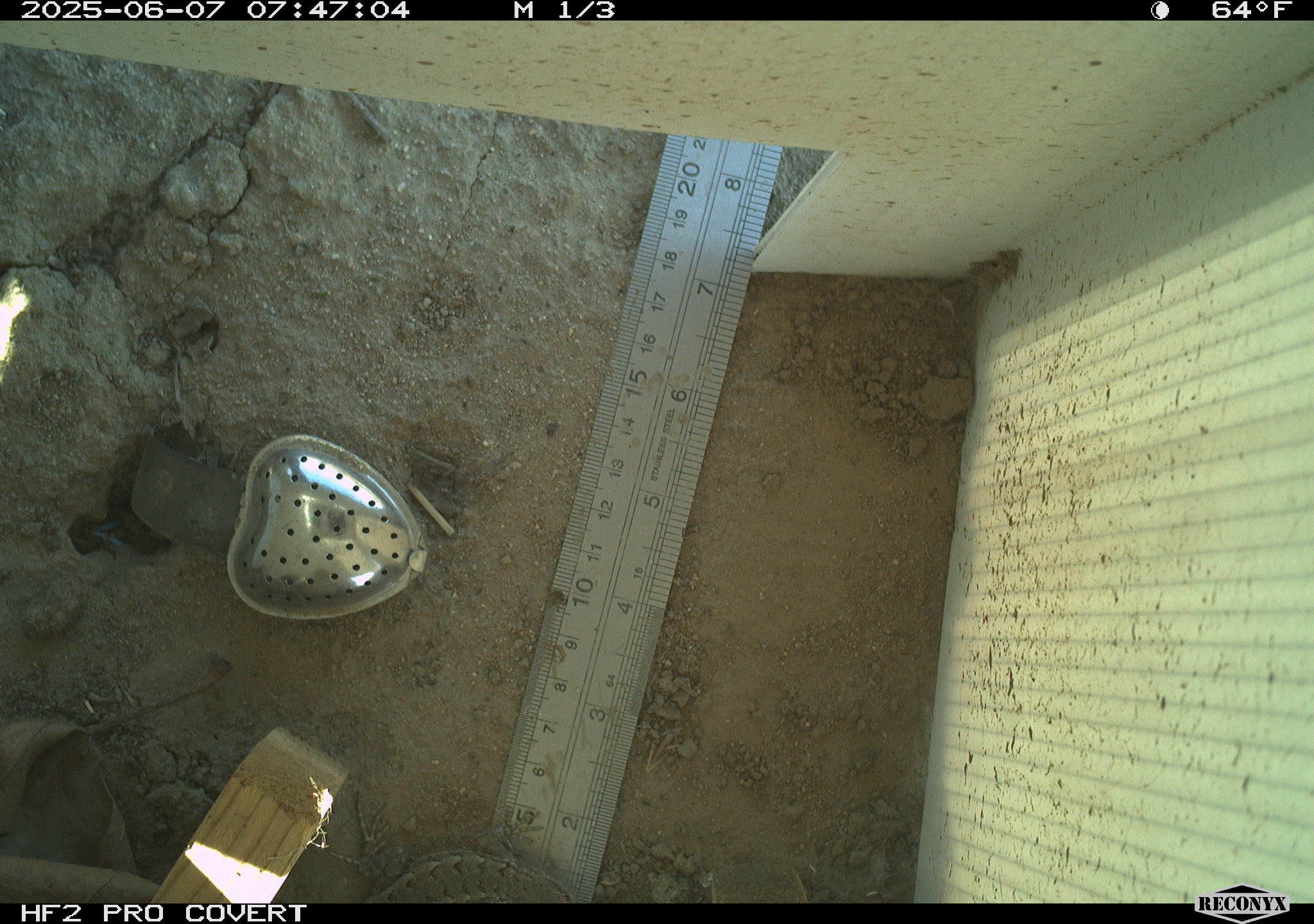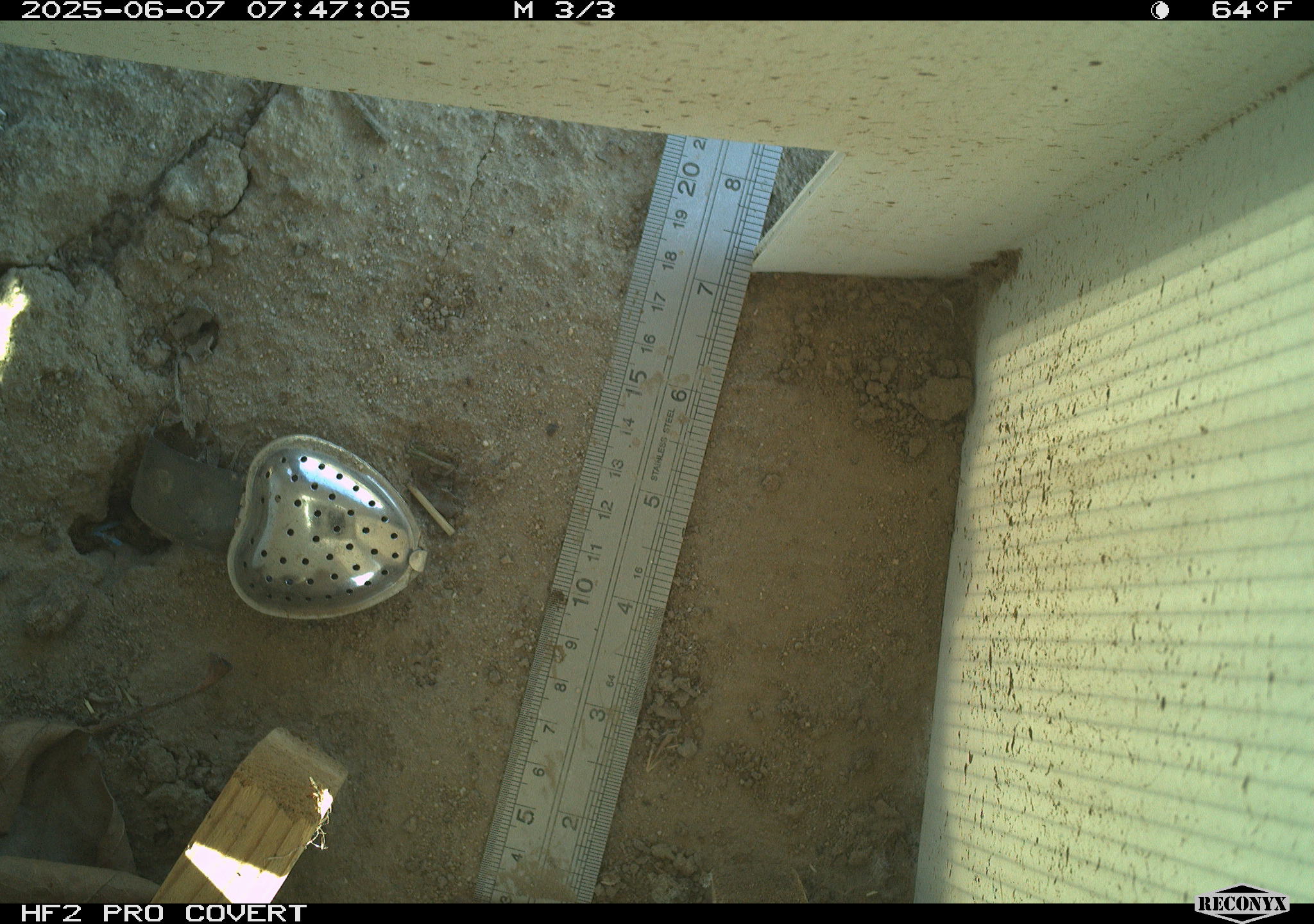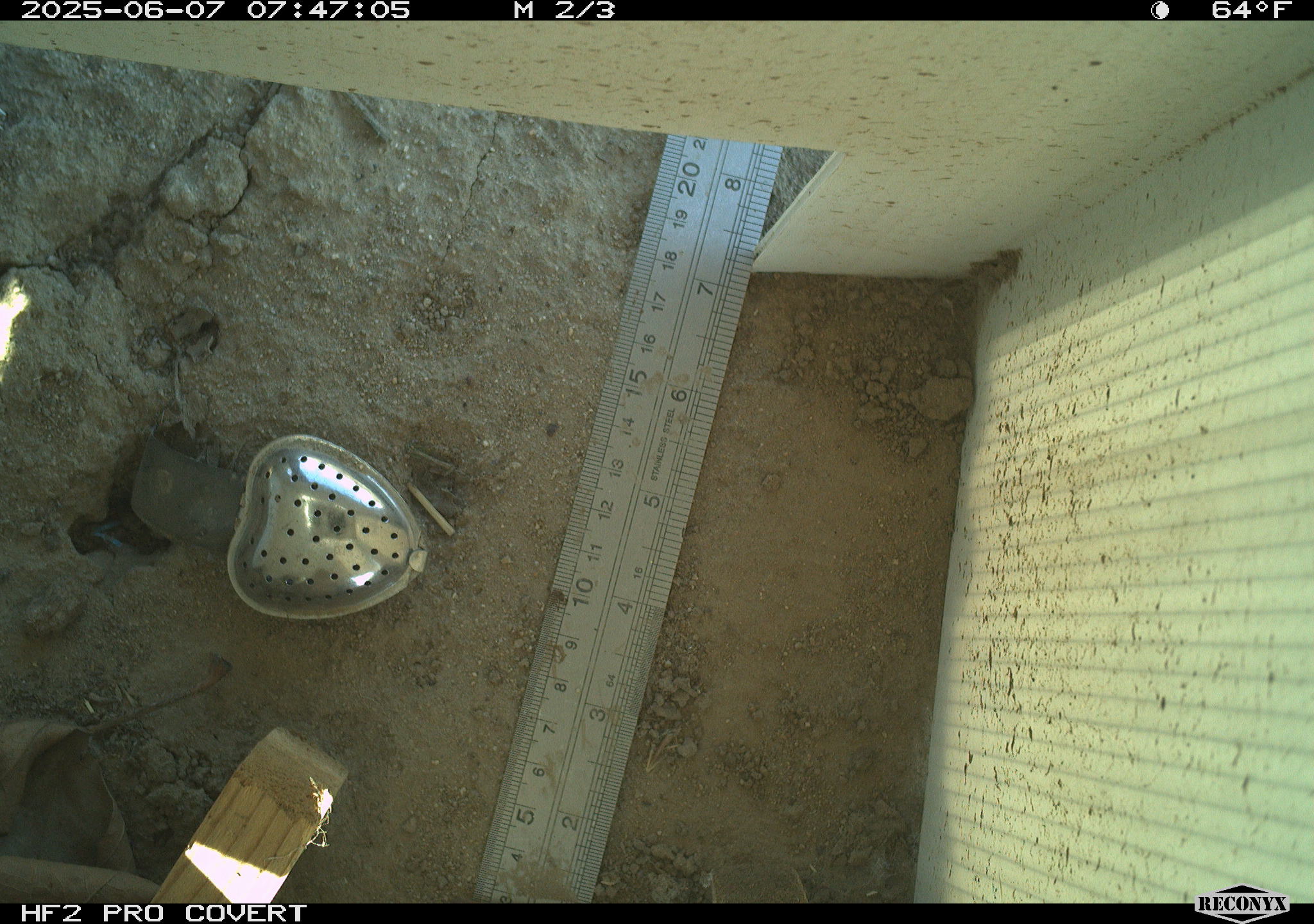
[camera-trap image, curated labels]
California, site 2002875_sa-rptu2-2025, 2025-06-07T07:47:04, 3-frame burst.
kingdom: Animalia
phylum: Chordata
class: Reptilia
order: Squamata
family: Phrynosomatidae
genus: Sceloporus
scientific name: Sceloporus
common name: spiny lizards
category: sceloporus species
Sceloporus species (spiny lizards) (Sceloporus).